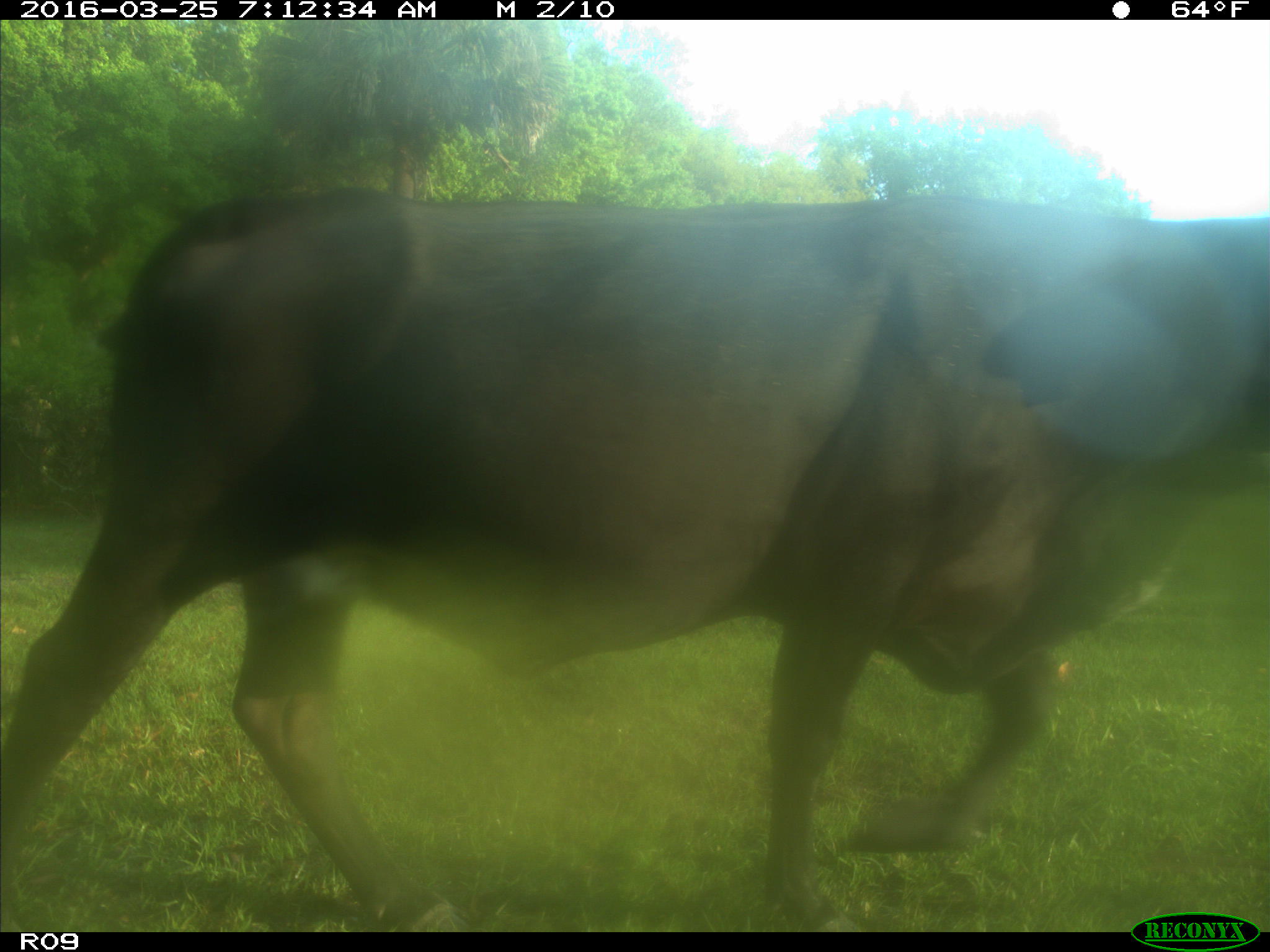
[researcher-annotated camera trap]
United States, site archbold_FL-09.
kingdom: Animalia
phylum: Chordata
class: Mammalia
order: Artiodactyla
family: Bovidae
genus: Bos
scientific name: Bos taurus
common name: domestic cow